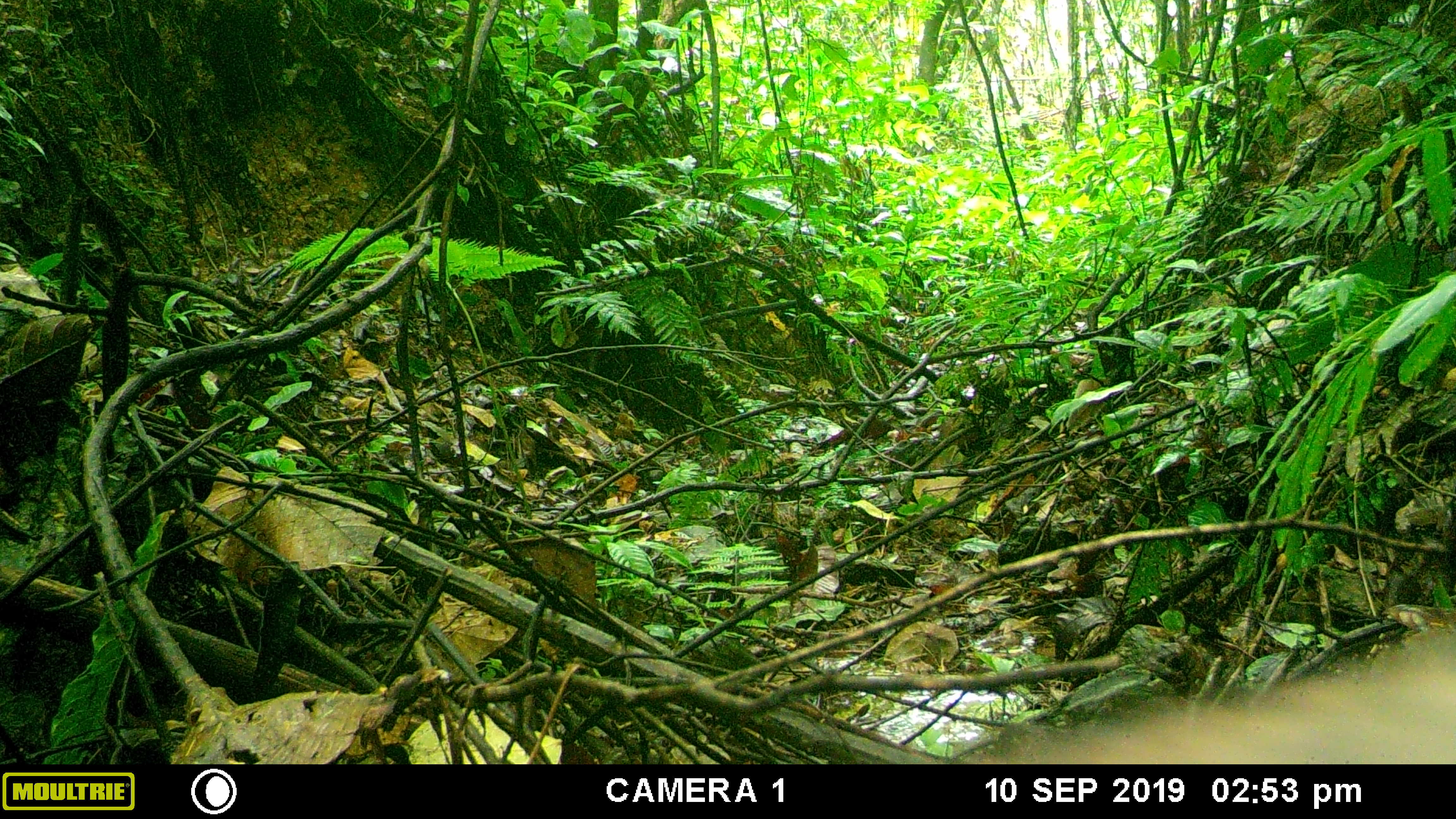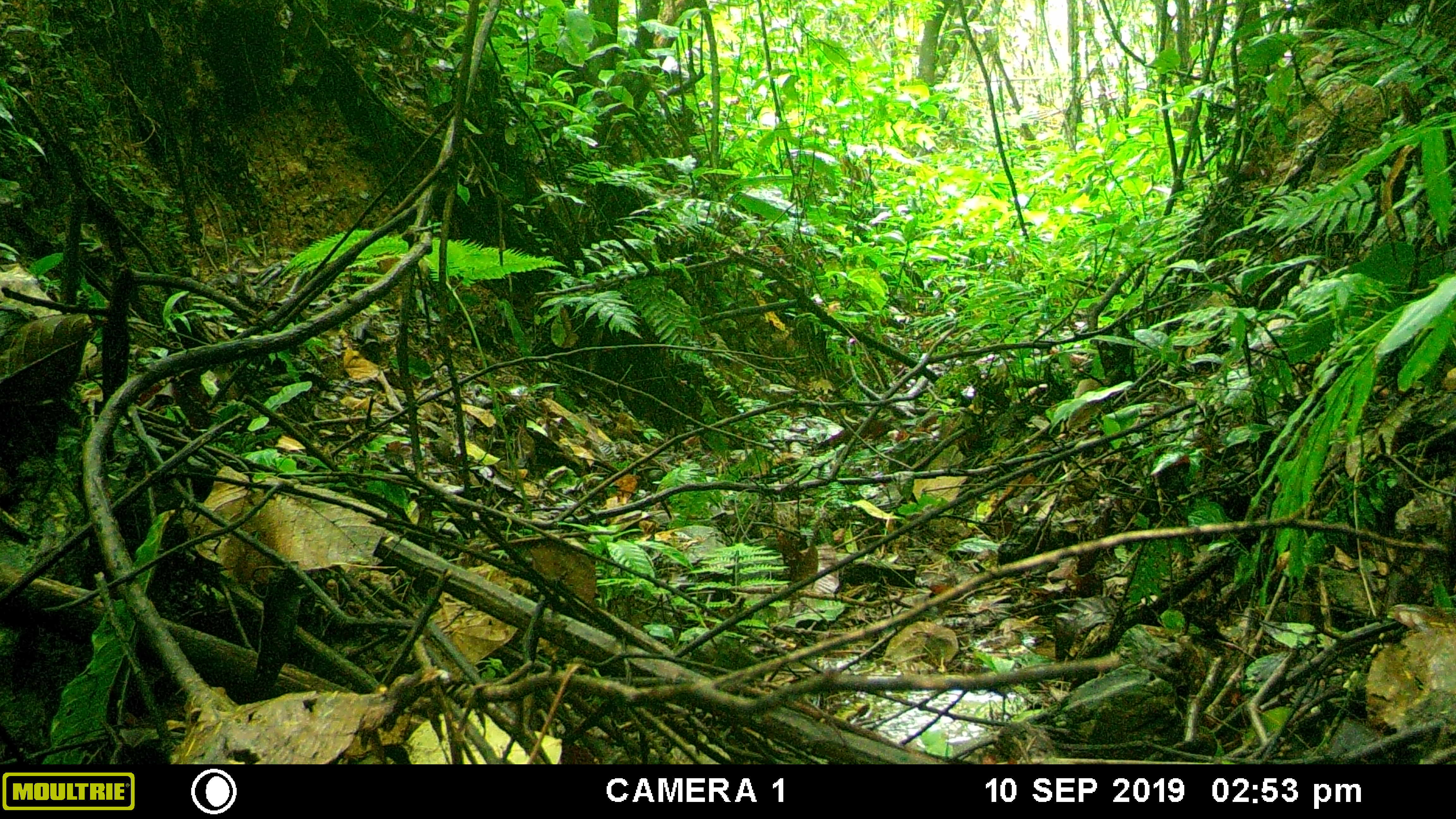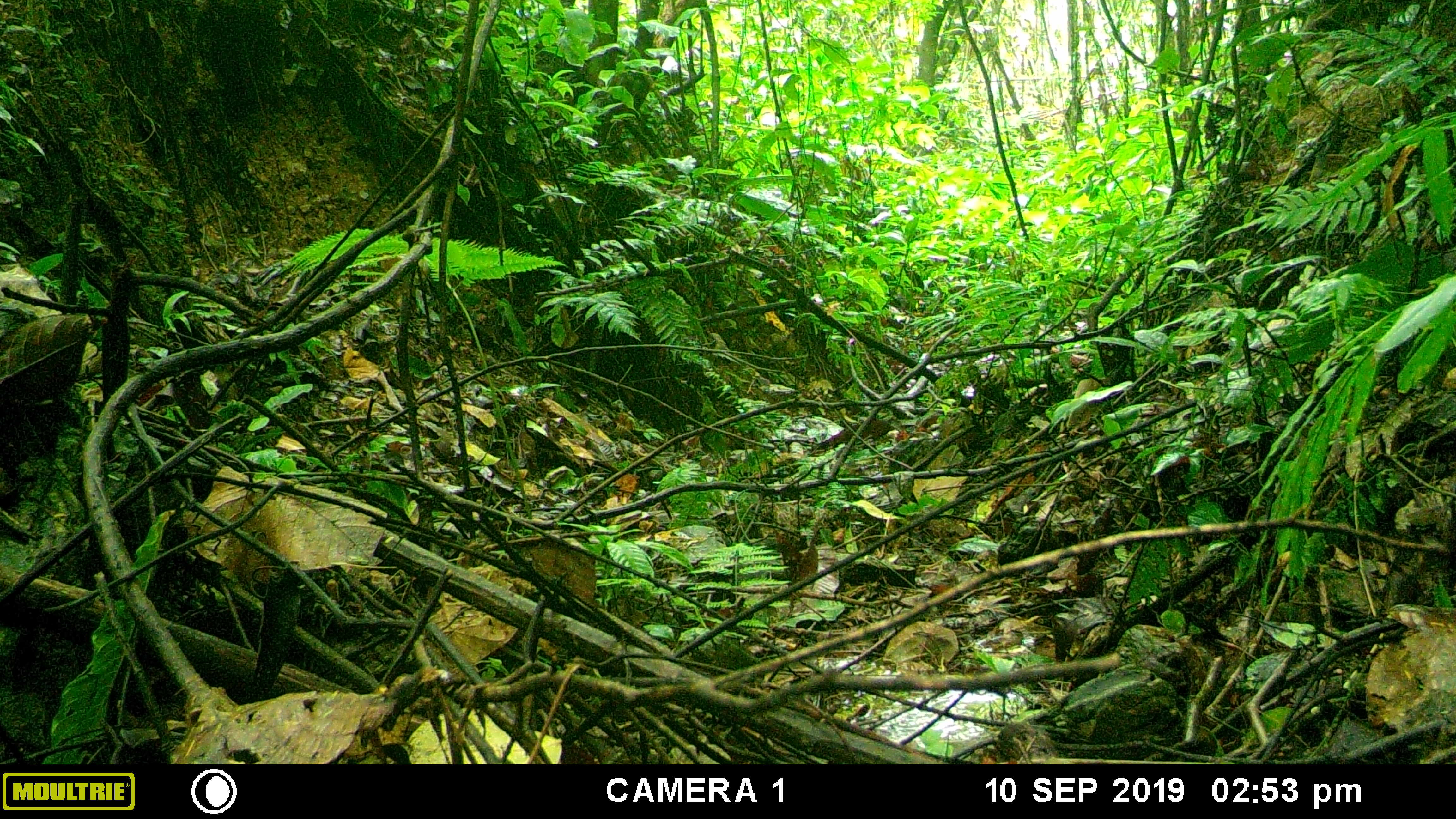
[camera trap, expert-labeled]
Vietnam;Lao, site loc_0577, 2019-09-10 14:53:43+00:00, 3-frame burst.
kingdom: Animalia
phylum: Chordata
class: Mammalia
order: Artiodactyla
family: Suidae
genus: Sus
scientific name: Sus scrofa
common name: eurasian wild pig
Eurasian wild pig (Sus scrofa). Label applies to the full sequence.